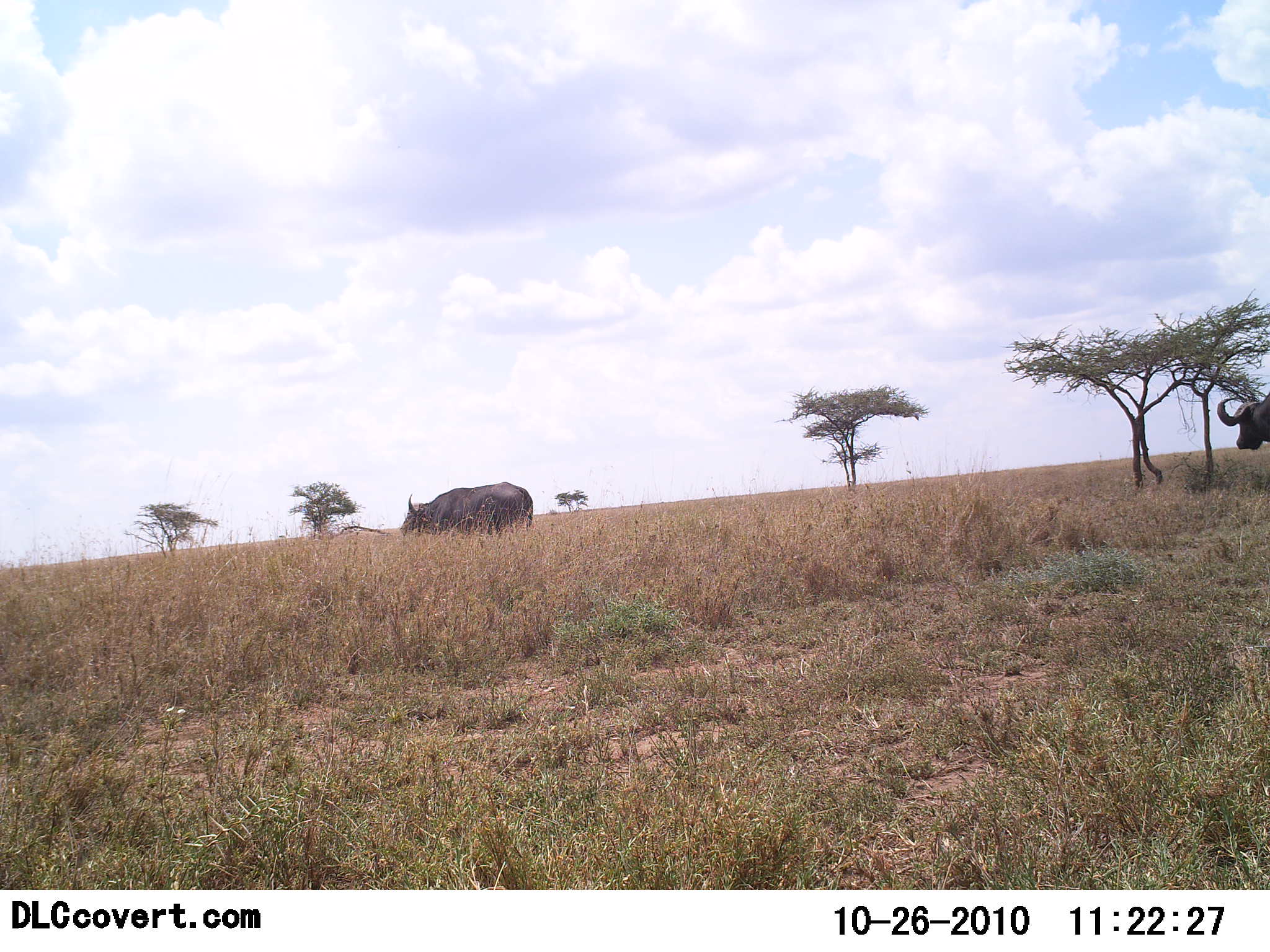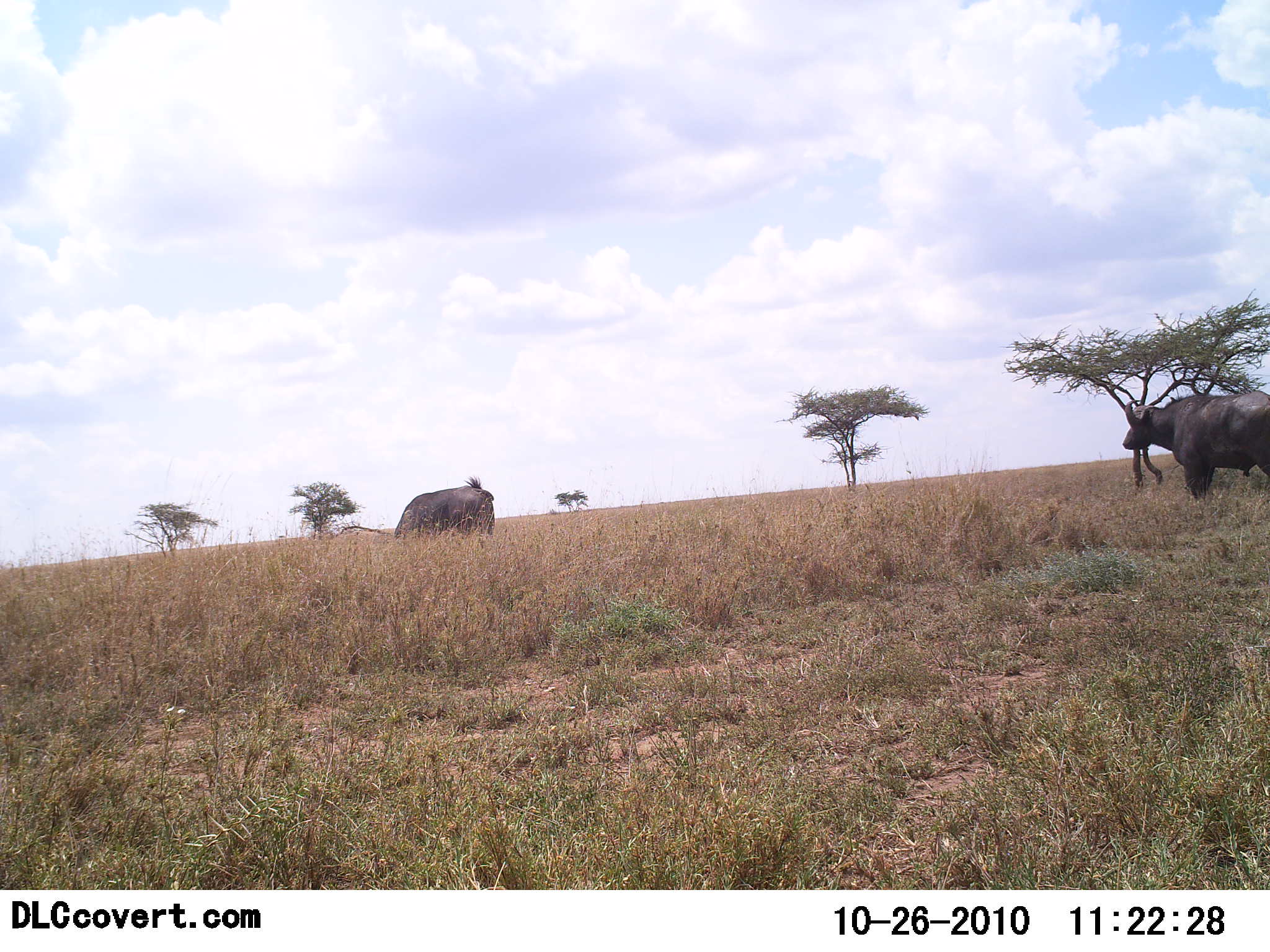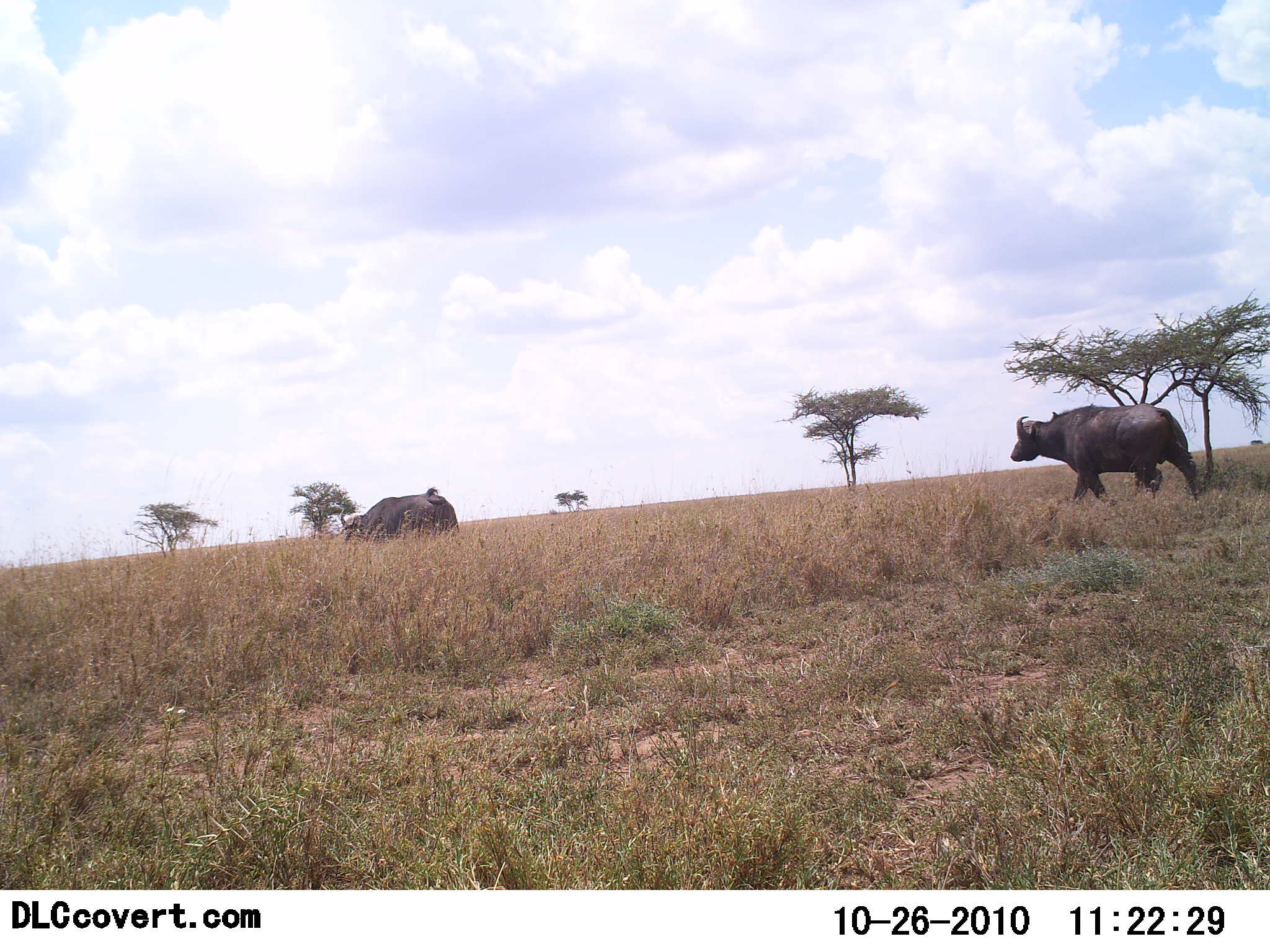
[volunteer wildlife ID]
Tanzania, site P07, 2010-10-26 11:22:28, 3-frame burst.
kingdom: Animalia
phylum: Chordata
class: Mammalia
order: Artiodactyla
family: Bovidae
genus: Syncerus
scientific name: Syncerus caffer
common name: cape buffalo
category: buffalo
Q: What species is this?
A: Buffalo (cape buffalo) (Syncerus caffer).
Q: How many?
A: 2.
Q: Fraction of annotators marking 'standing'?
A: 12%.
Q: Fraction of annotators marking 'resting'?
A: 0%.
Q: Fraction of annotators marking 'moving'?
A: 94%.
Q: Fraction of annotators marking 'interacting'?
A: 0%.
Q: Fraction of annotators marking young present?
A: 0%.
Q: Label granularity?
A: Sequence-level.